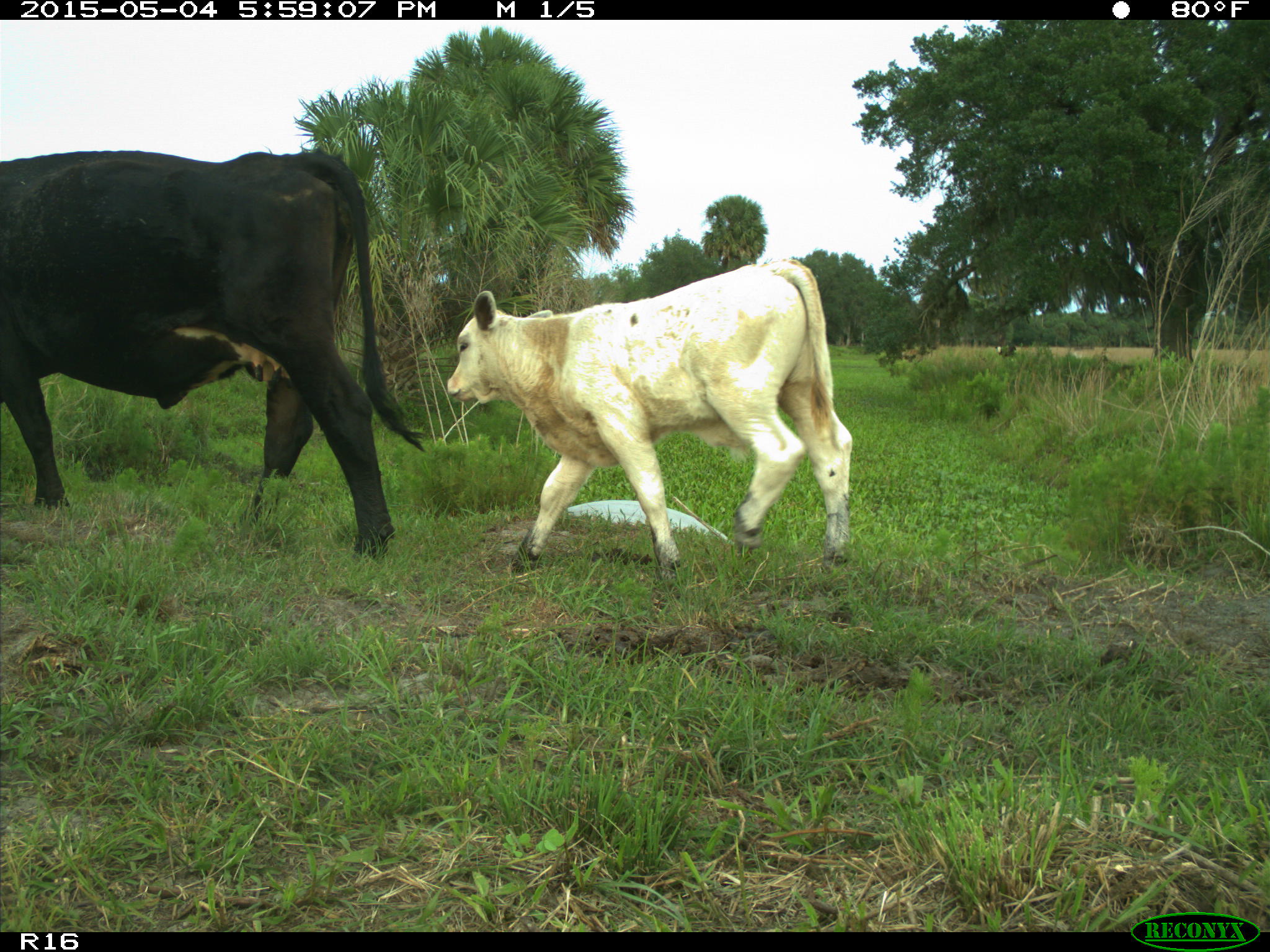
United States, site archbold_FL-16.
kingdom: Animalia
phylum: Chordata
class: Mammalia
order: Artiodactyla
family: Bovidae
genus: Bos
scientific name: Bos taurus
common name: domestic cow